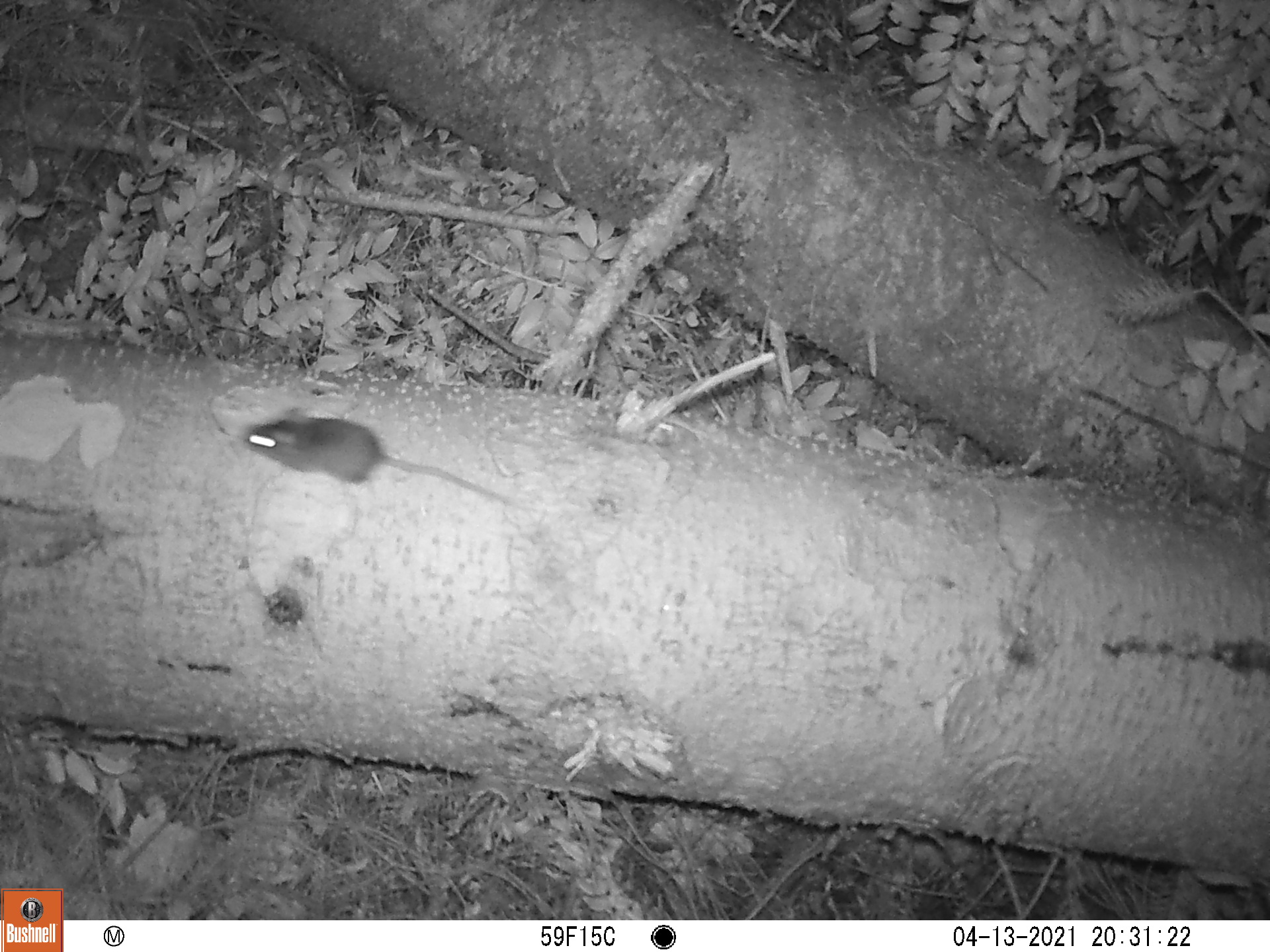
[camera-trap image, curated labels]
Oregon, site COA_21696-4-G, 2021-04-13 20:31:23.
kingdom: Animalia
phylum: Chordata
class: Mammalia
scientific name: Mammalia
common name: small mammal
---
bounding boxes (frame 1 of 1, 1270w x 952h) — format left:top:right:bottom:
small mammal: 201:396:558:562